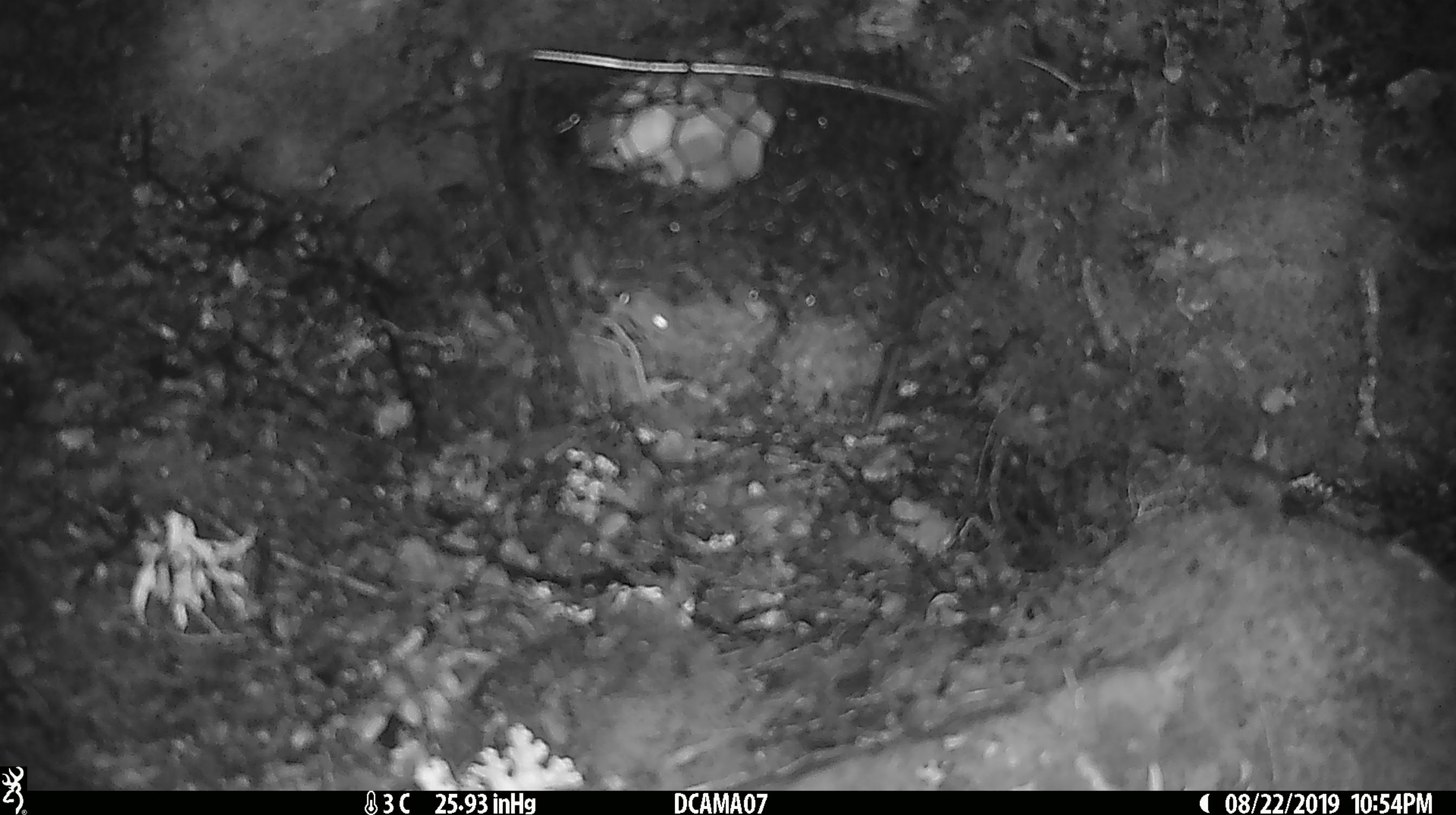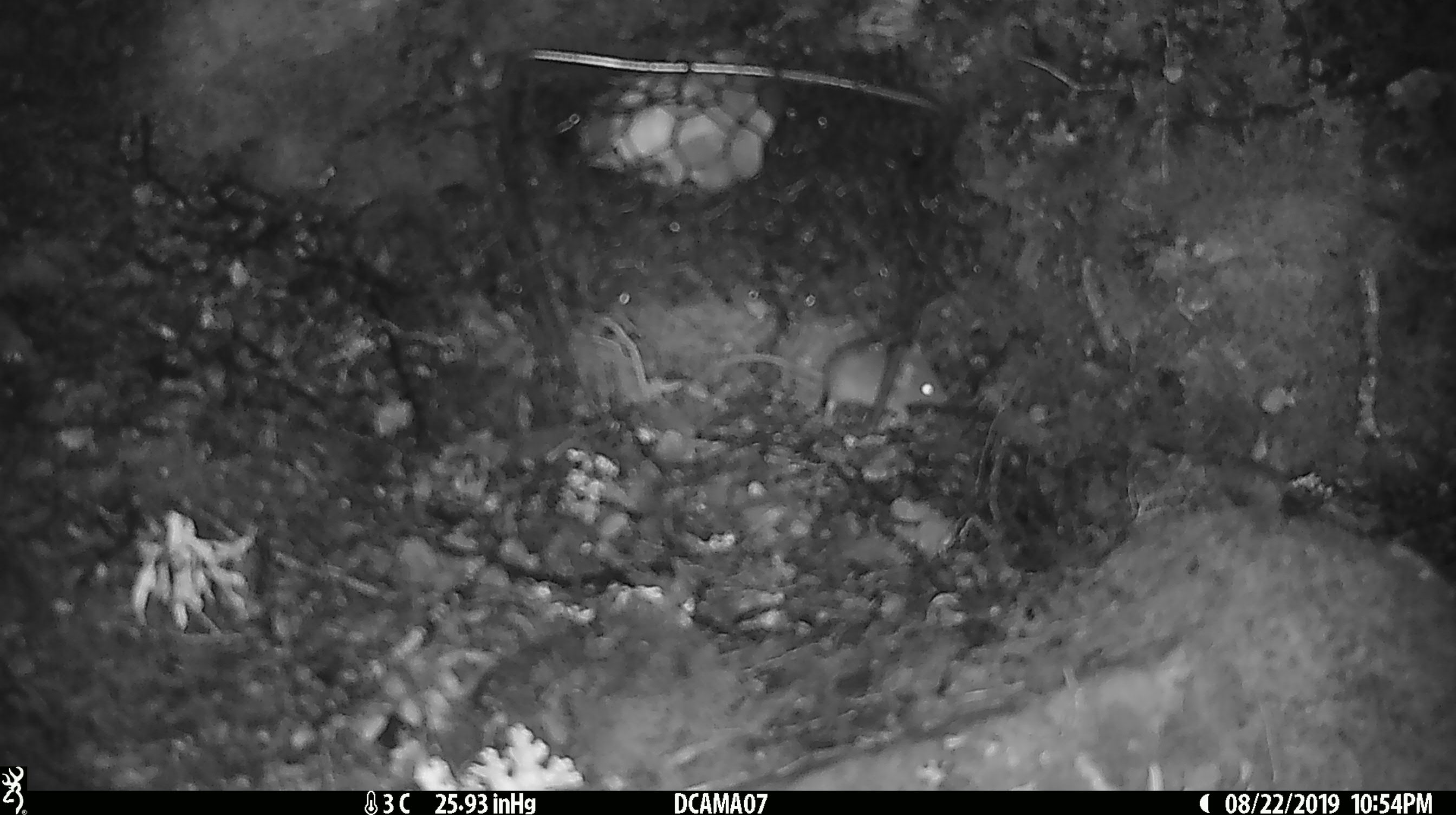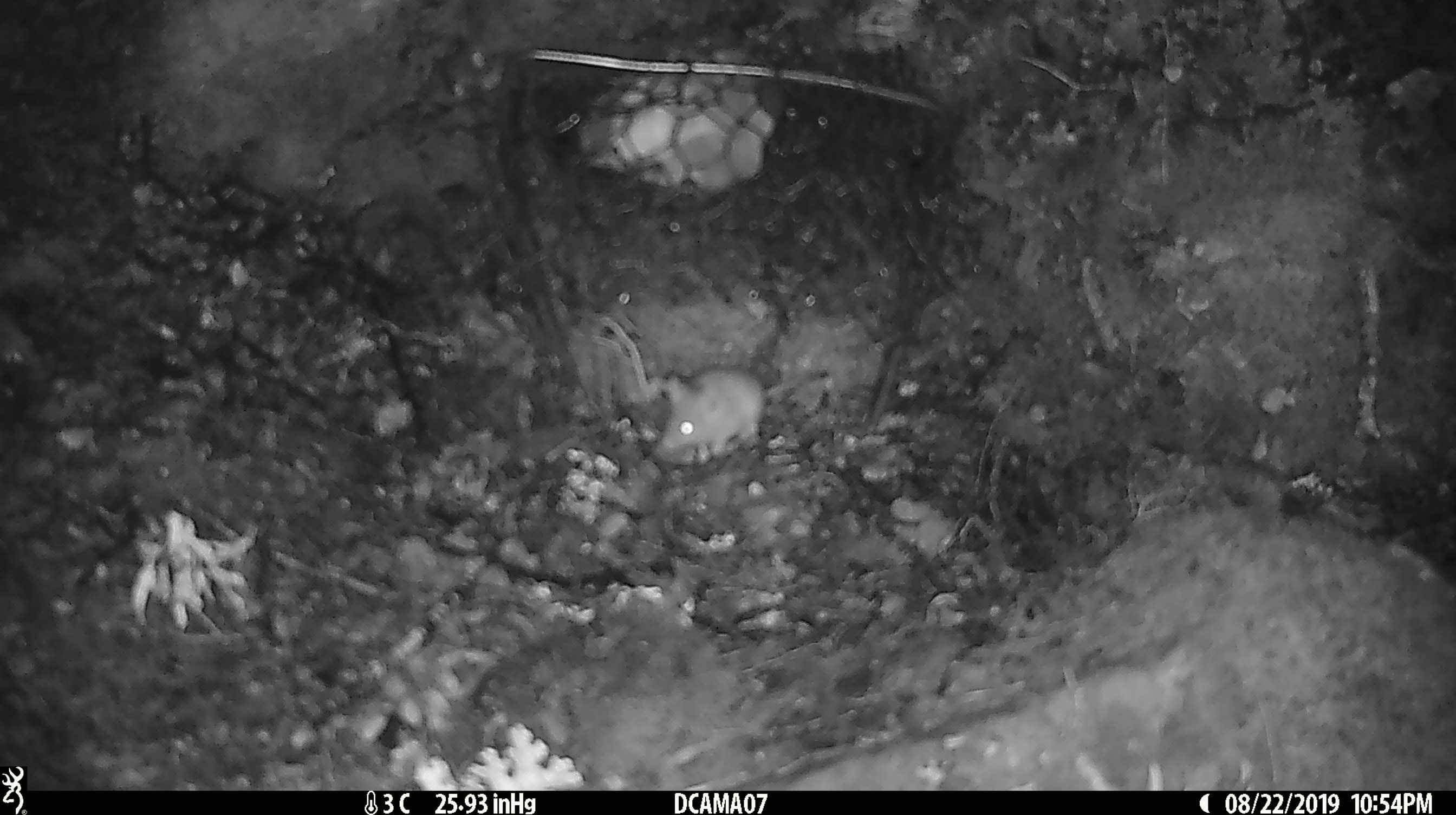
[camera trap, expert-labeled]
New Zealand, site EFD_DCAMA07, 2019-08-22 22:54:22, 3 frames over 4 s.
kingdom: Animalia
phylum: Chordata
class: Mammalia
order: Rodentia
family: Muridae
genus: Mus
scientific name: Mus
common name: mouse